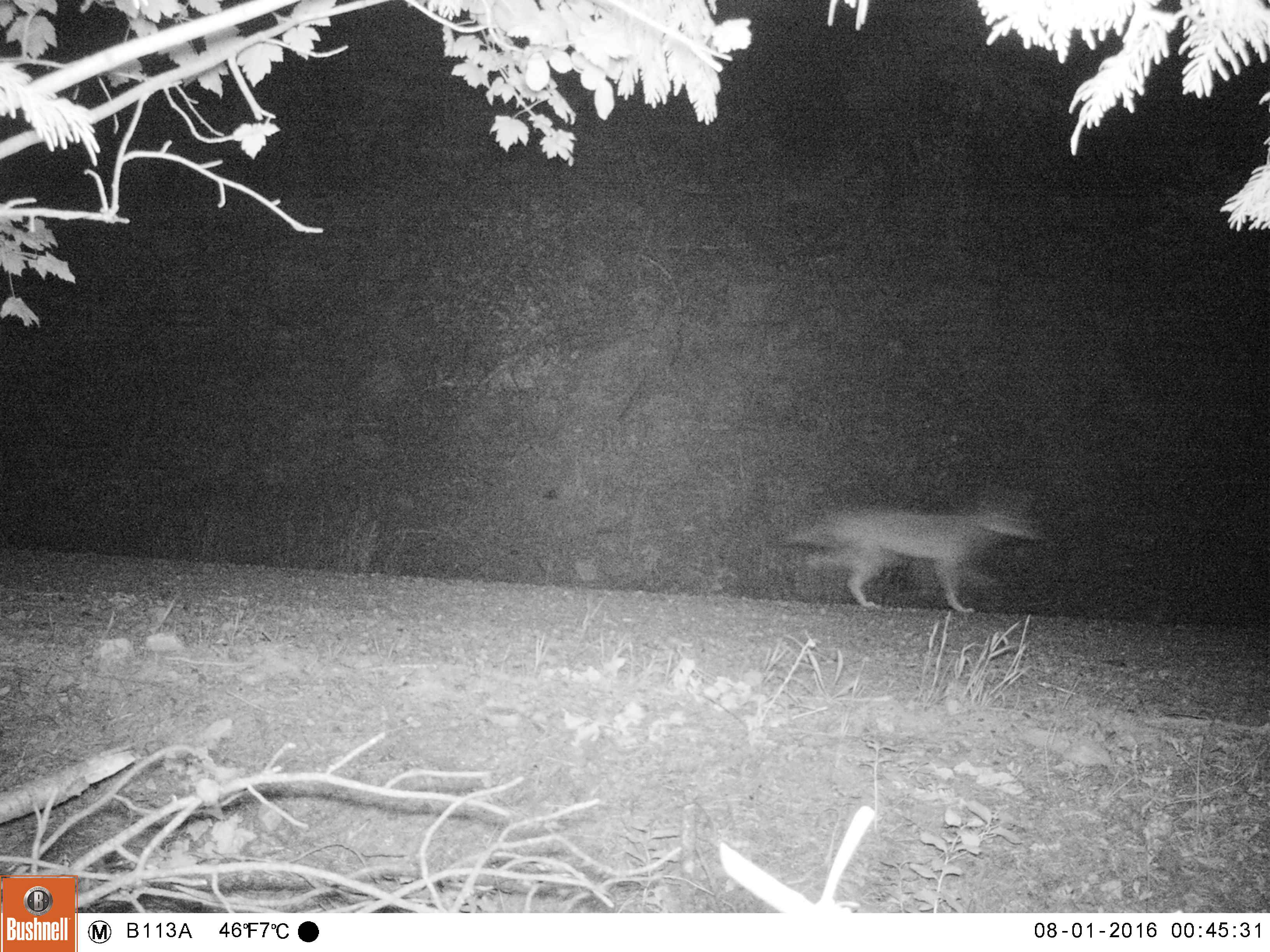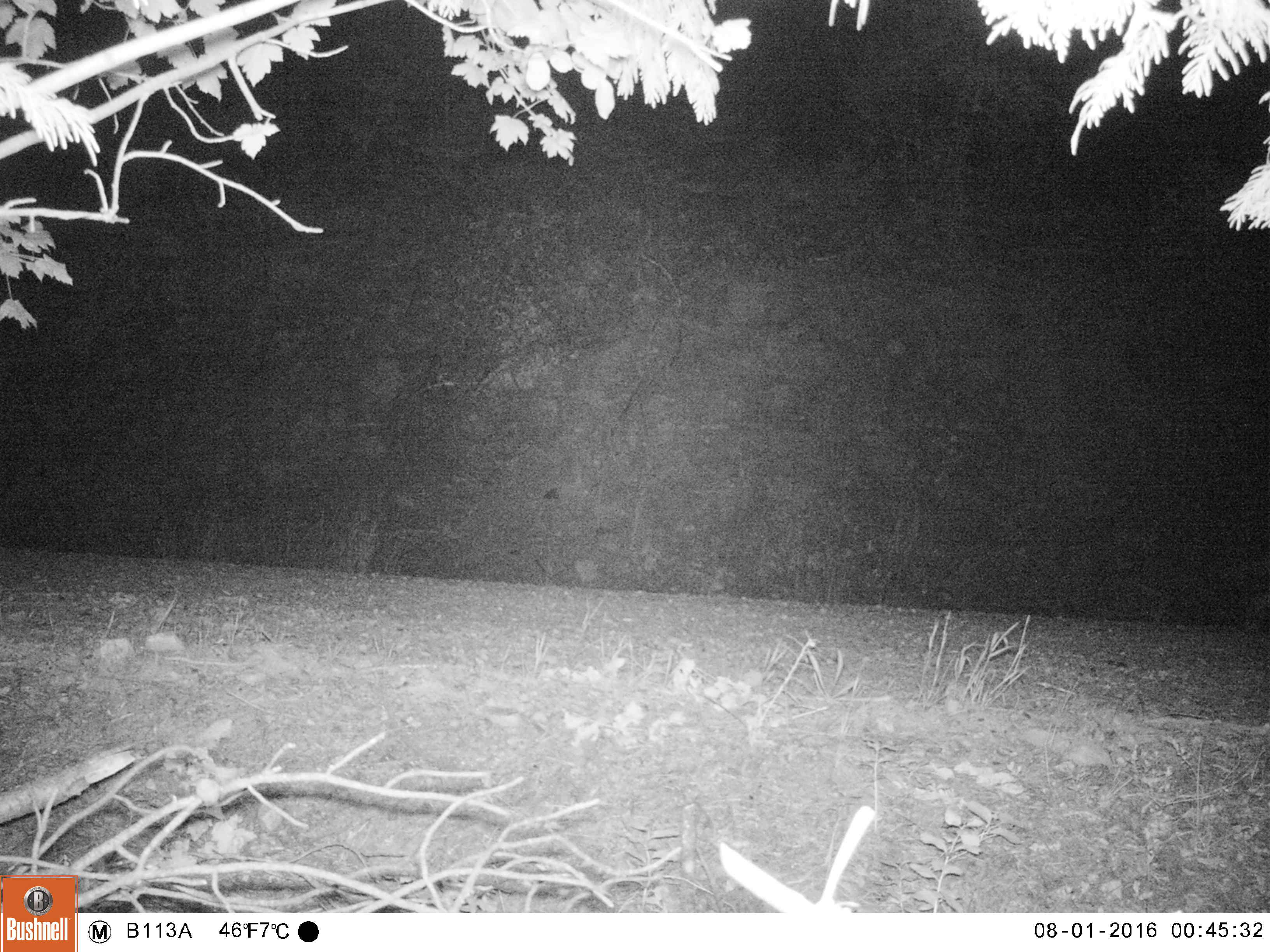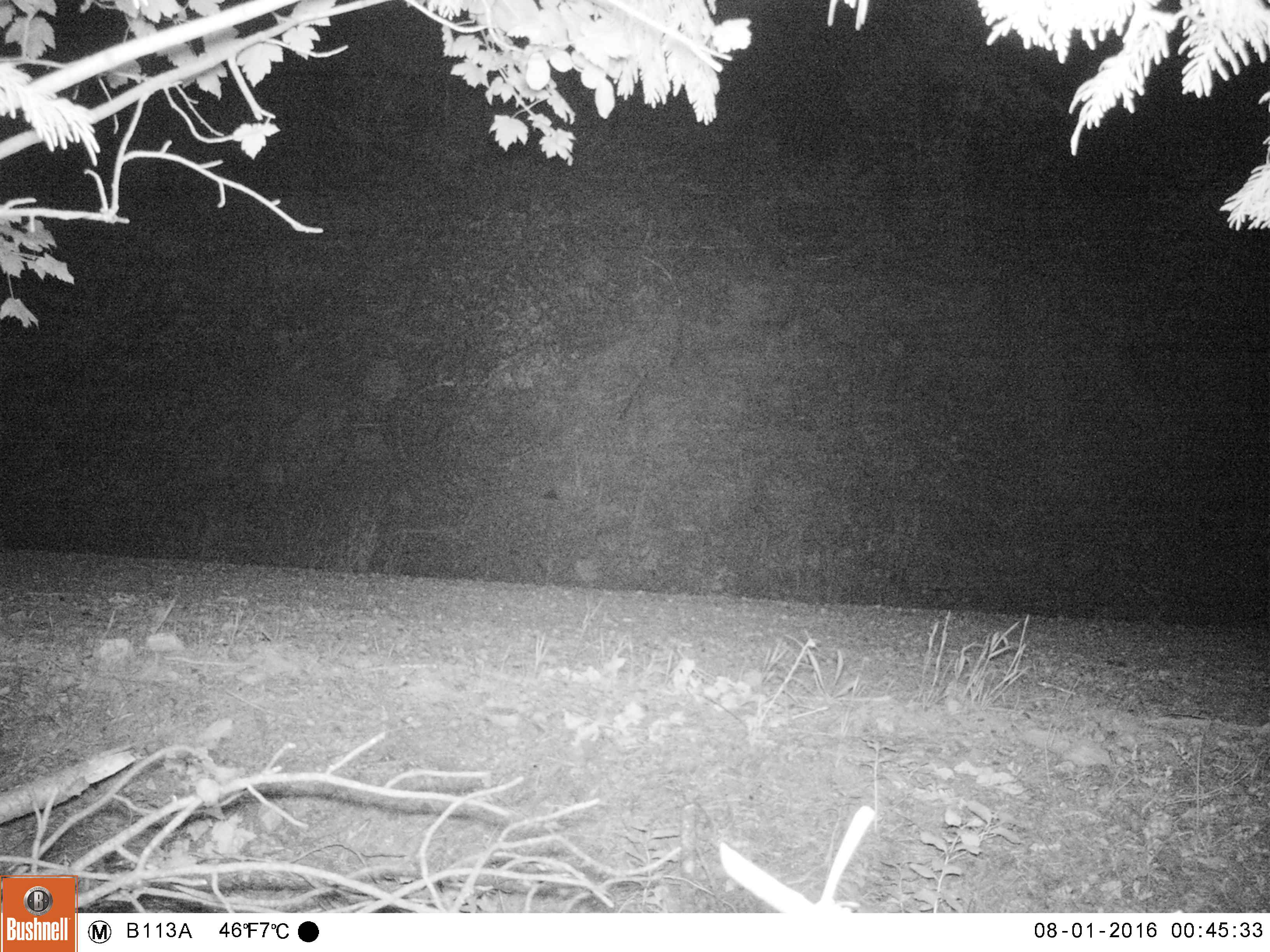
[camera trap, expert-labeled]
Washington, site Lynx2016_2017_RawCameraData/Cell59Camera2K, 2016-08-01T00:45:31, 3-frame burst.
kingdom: Animalia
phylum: Chordata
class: Mammalia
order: Carnivora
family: Canidae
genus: Canis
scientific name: Canis latrans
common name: coyote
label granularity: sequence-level